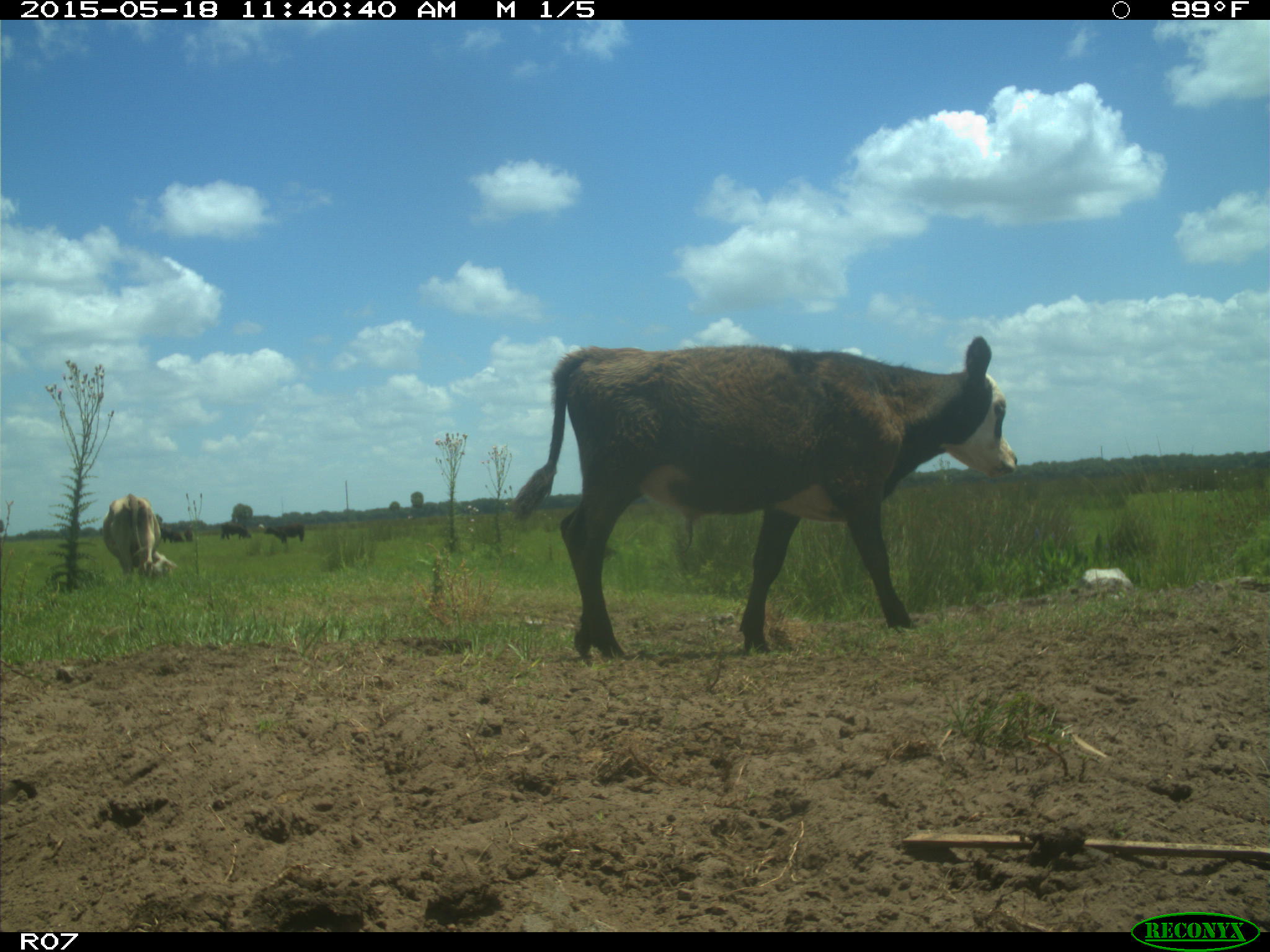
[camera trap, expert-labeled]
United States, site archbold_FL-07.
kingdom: Animalia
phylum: Chordata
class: Mammalia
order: Artiodactyla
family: Bovidae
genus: Bos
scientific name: Bos taurus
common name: domestic cow